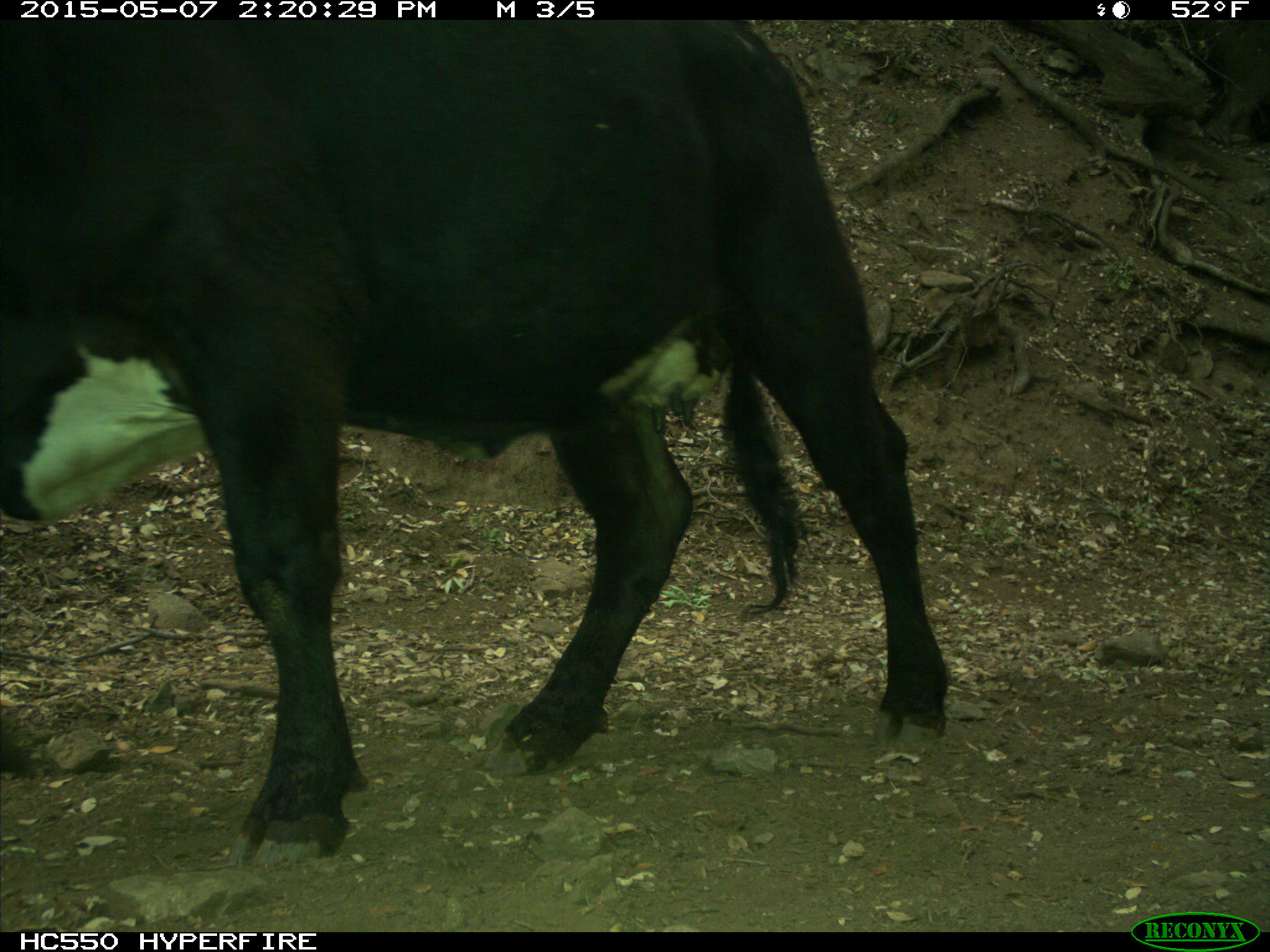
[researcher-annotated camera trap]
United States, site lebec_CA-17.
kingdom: Animalia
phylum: Chordata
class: Mammalia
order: Artiodactyla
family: Bovidae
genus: Bos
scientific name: Bos taurus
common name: domestic cow